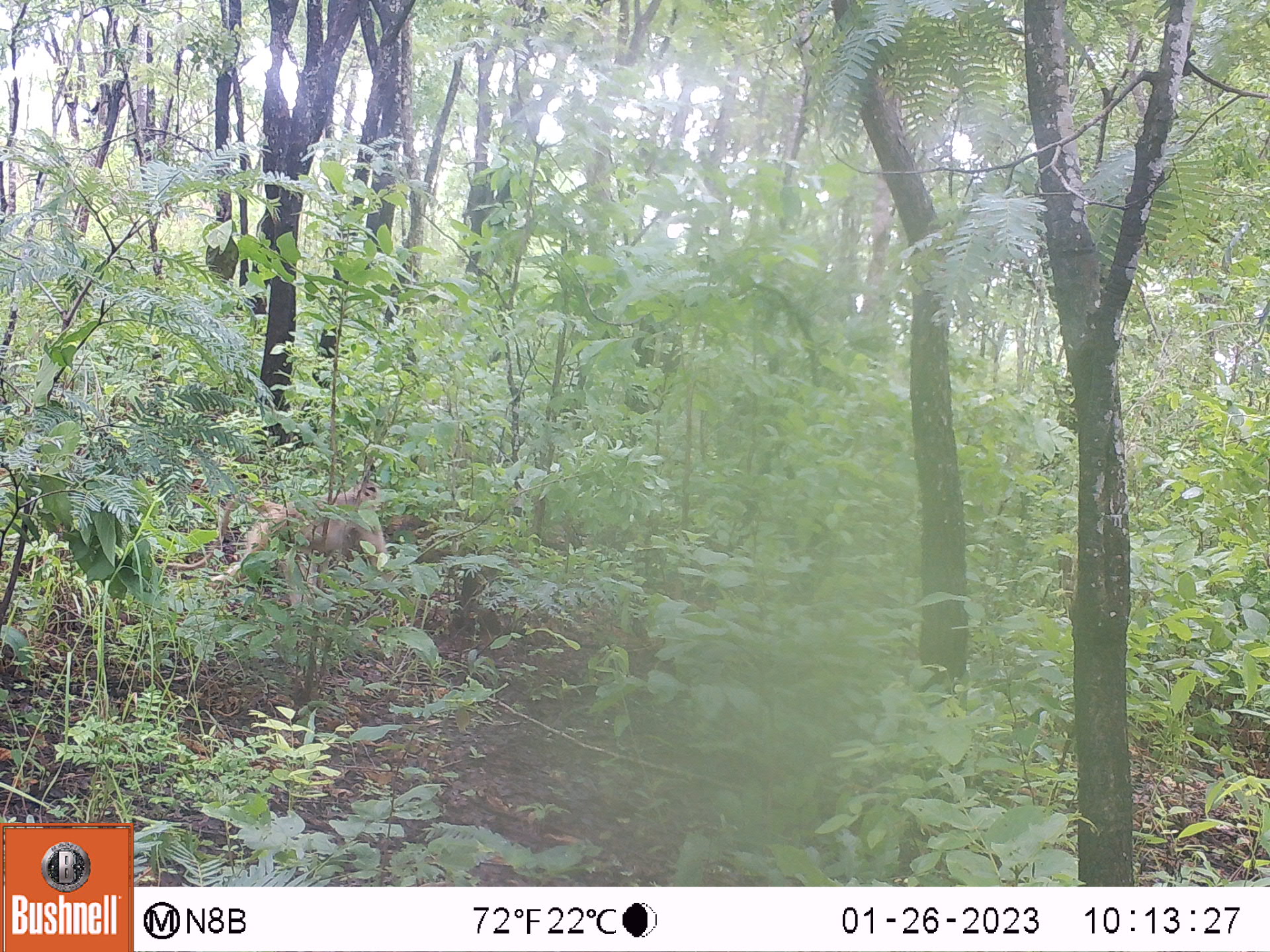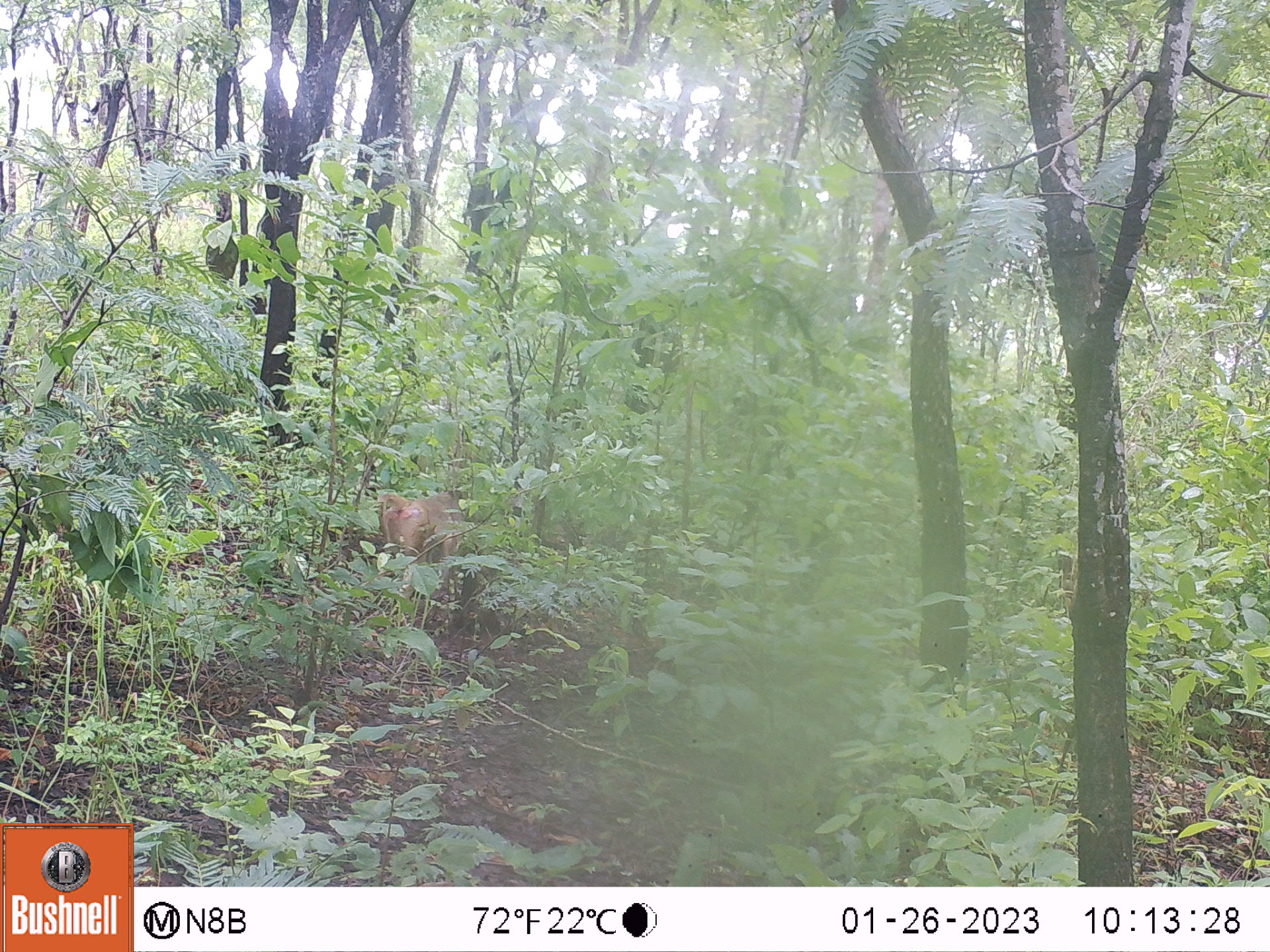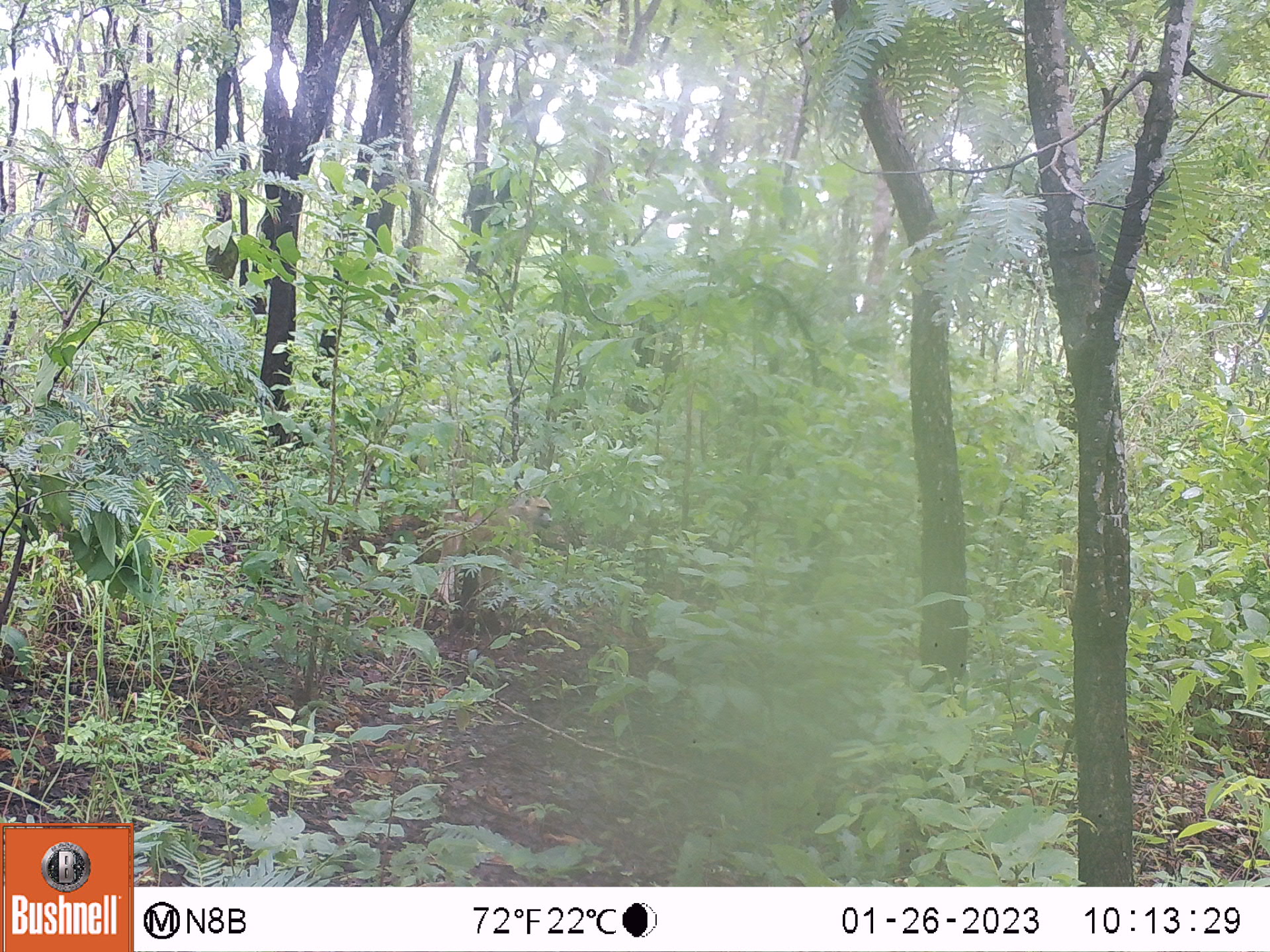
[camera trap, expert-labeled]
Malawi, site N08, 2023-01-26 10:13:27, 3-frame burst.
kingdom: Animalia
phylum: Chordata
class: Mammalia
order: Primates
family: Cercopithecidae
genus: Papio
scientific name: Papio cynocephalus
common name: yellow baboon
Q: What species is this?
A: Yellow baboon (Papio cynocephalus).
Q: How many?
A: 1.